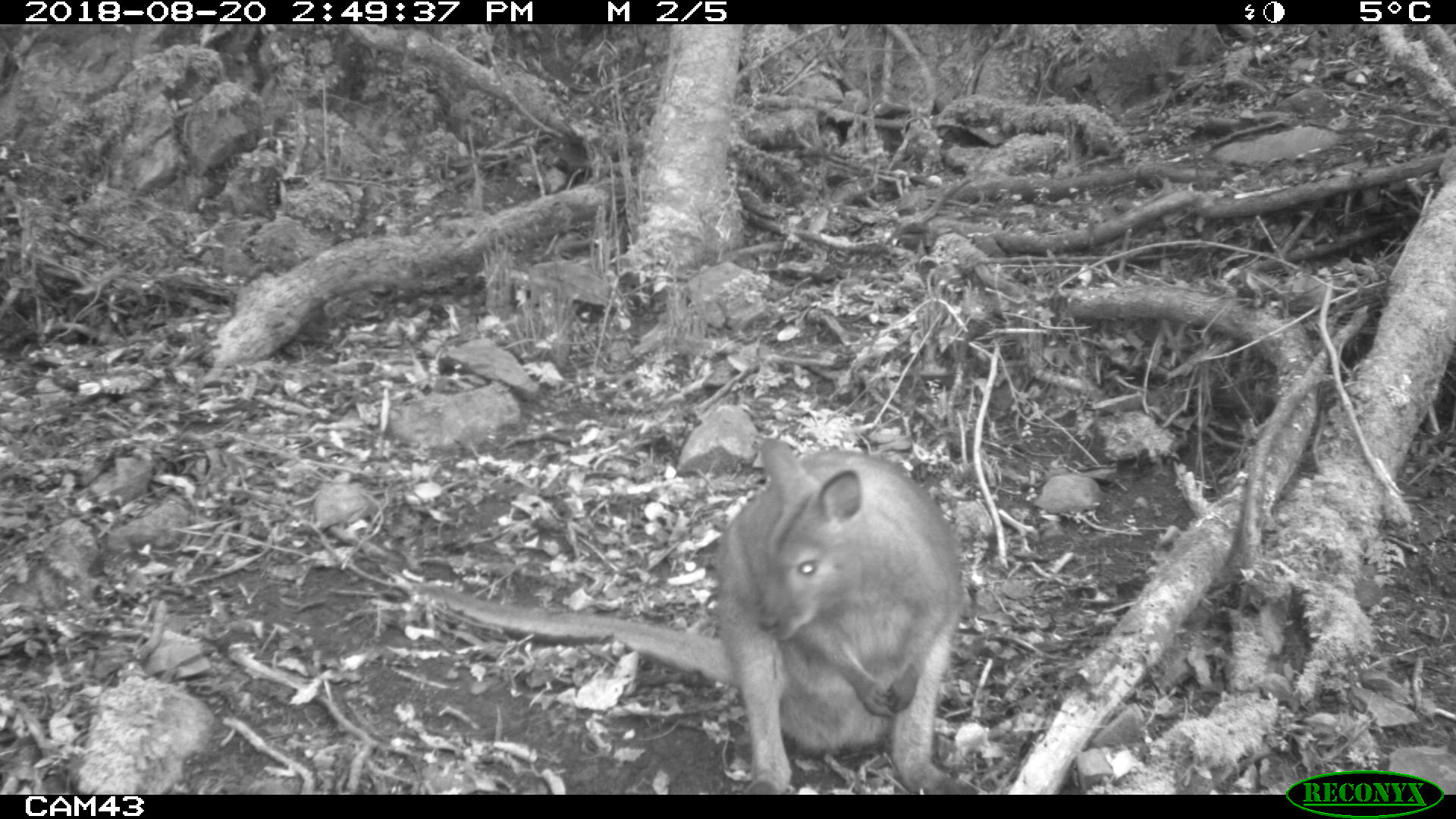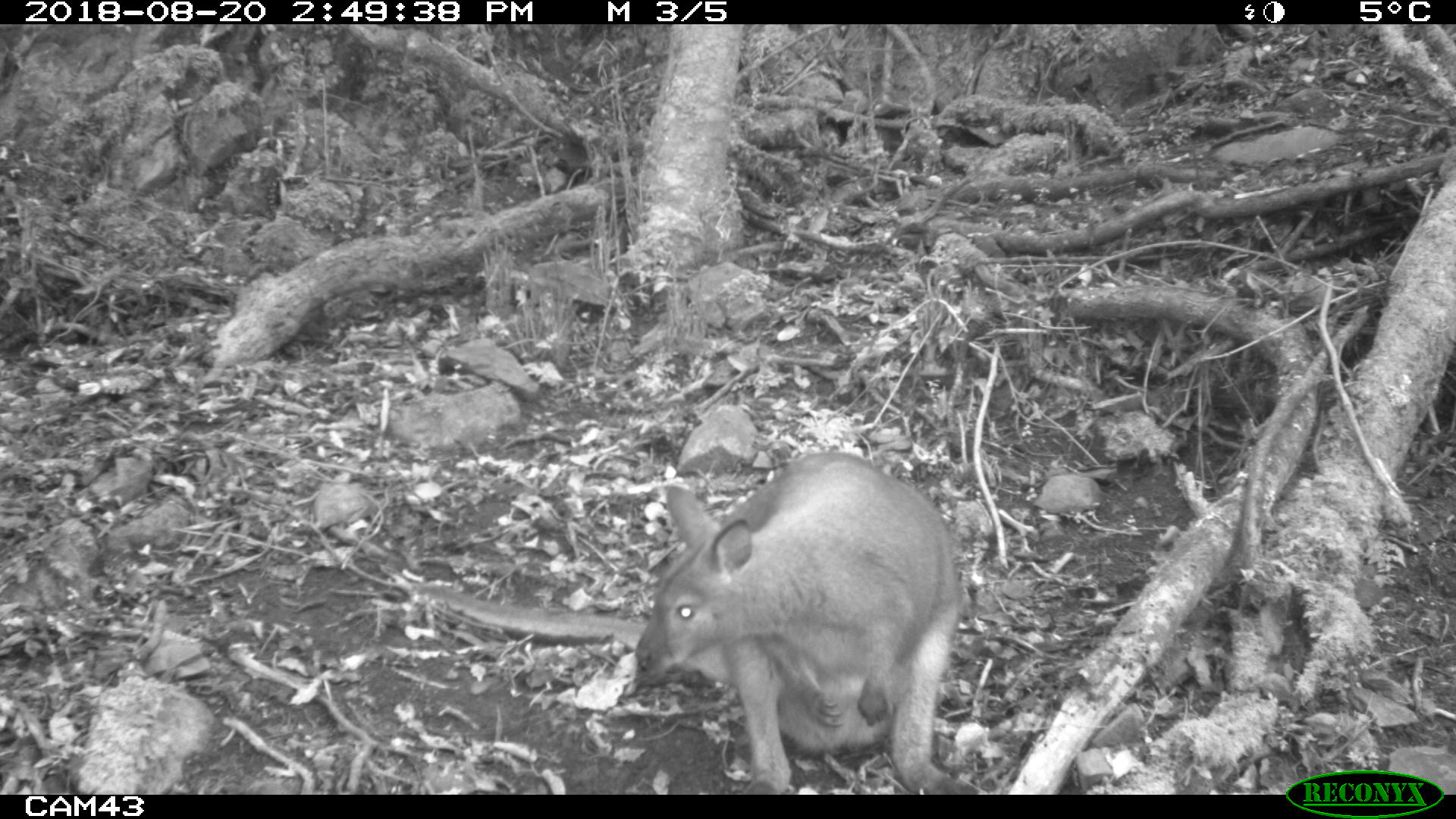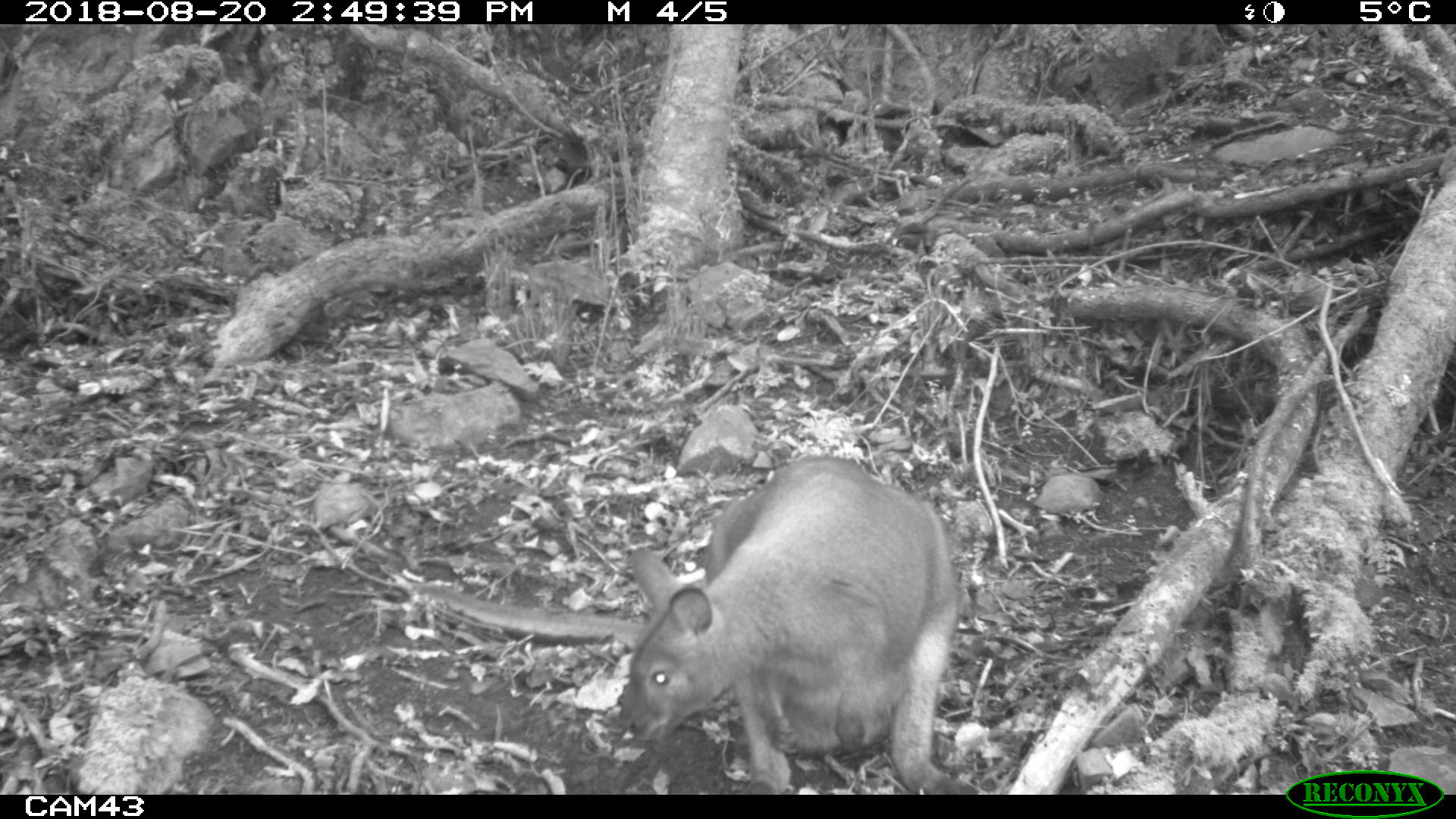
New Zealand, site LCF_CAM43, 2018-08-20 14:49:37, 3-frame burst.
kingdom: Animalia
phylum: Chordata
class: Mammalia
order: Diprotodontia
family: Macropodidae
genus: Notamacropus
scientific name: Notamacropus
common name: wallaby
Wallaby (Notamacropus).